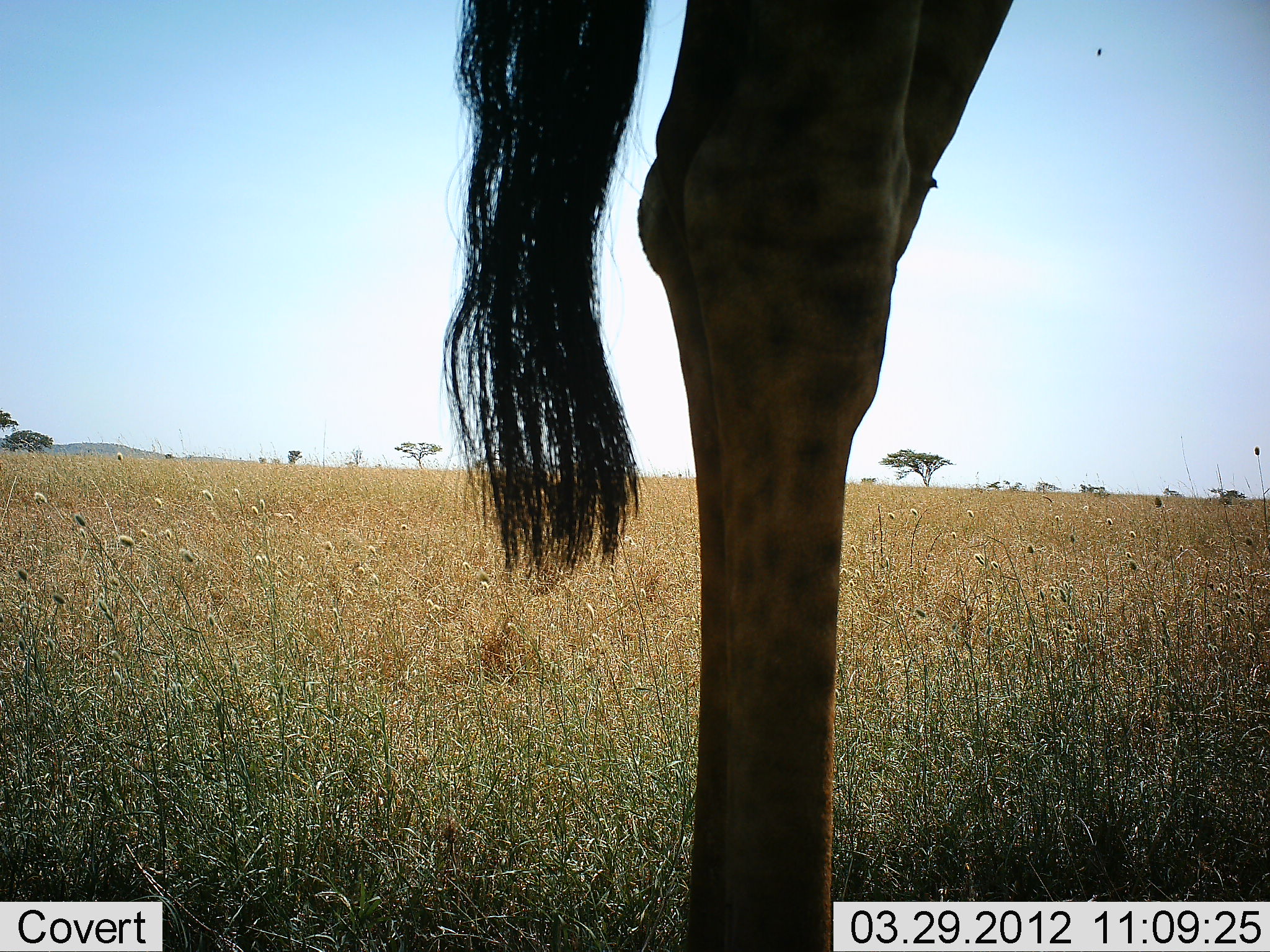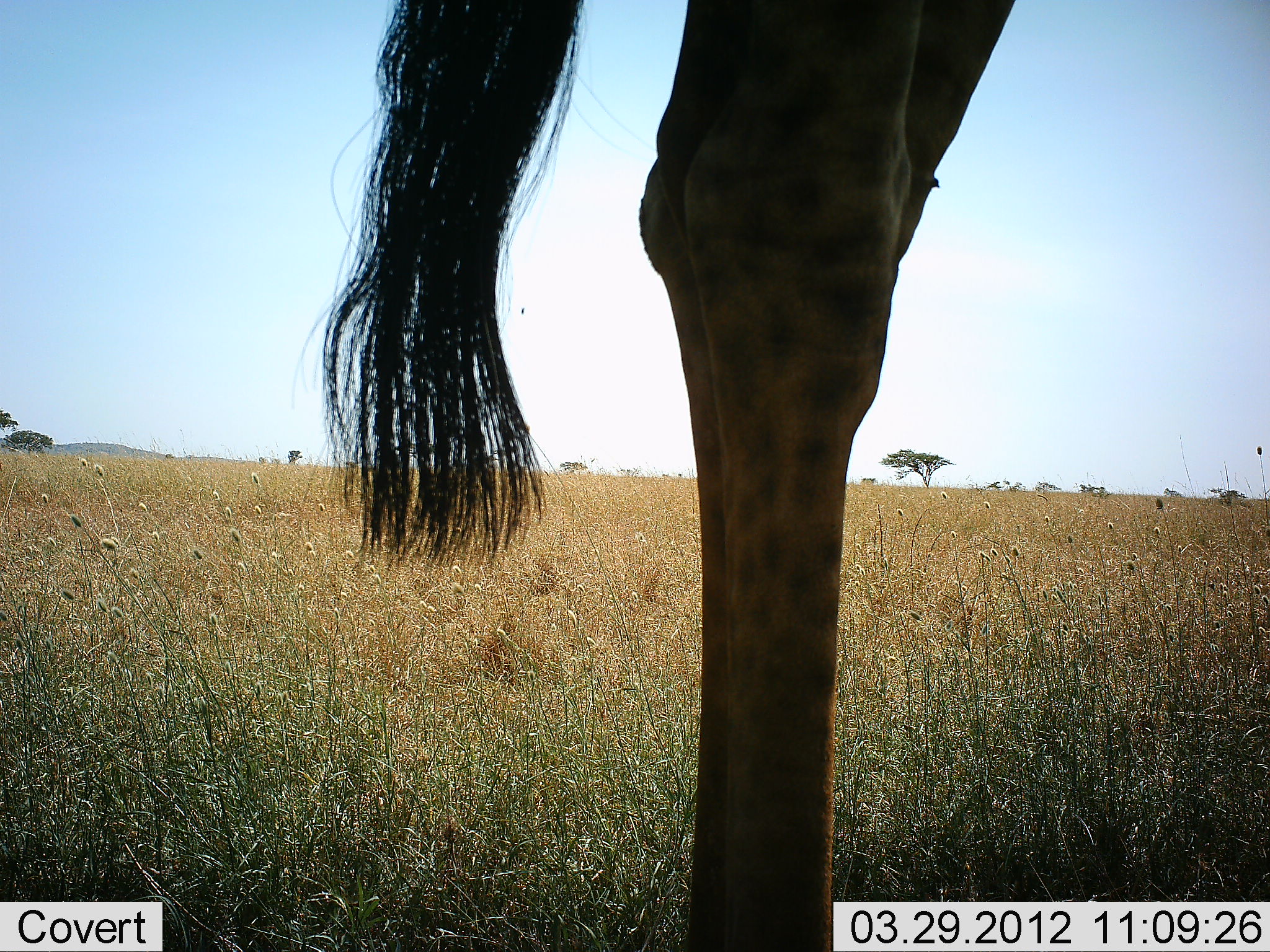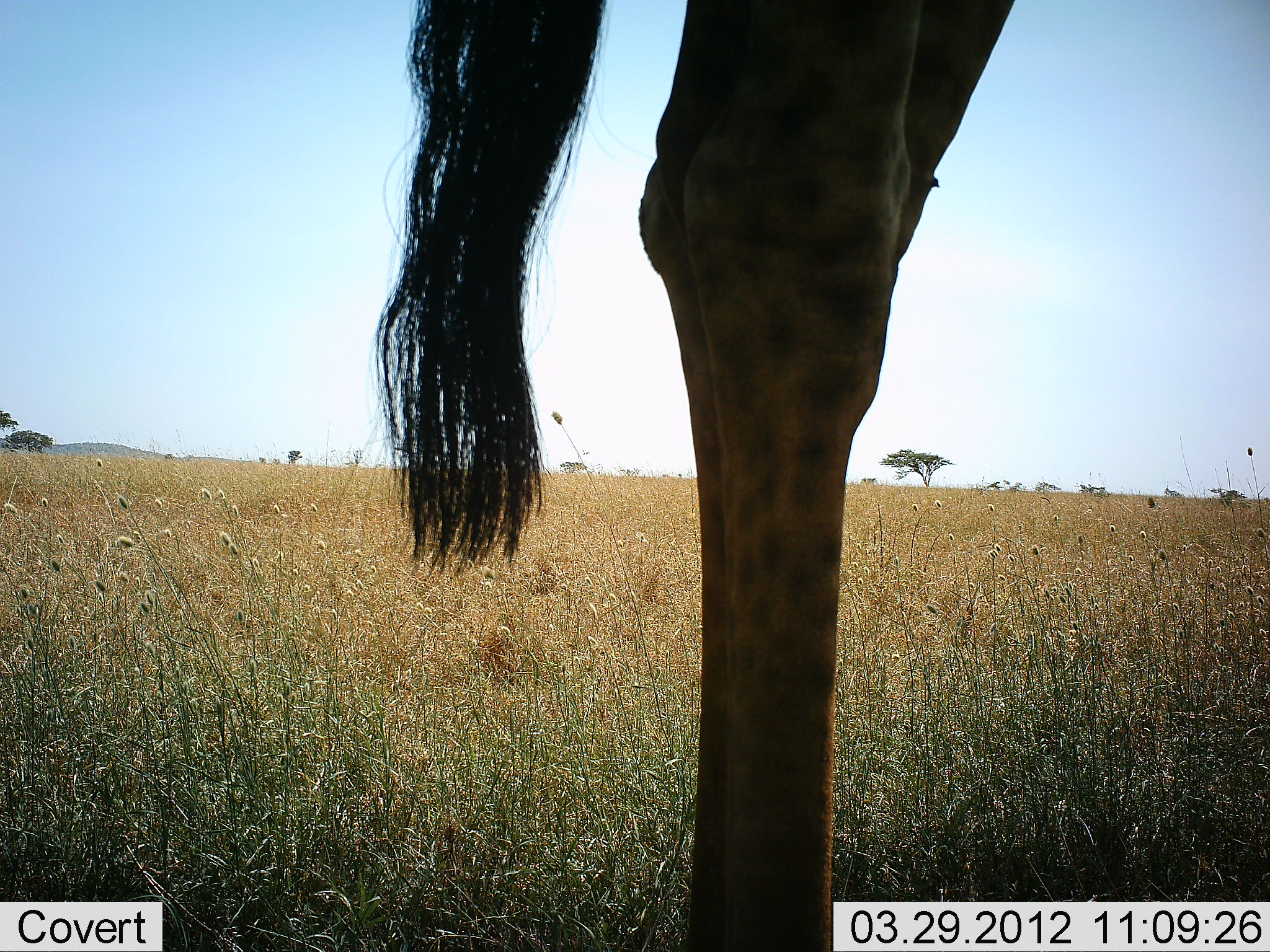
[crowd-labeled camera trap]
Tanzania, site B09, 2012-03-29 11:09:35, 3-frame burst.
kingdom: Animalia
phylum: Chordata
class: Mammalia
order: Artiodactyla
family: Giraffidae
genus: Giraffa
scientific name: Giraffa camelopardalis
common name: giraffe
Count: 1.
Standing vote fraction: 100%.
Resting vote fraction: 0%.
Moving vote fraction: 0%.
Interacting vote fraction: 0%.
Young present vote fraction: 0%.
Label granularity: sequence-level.